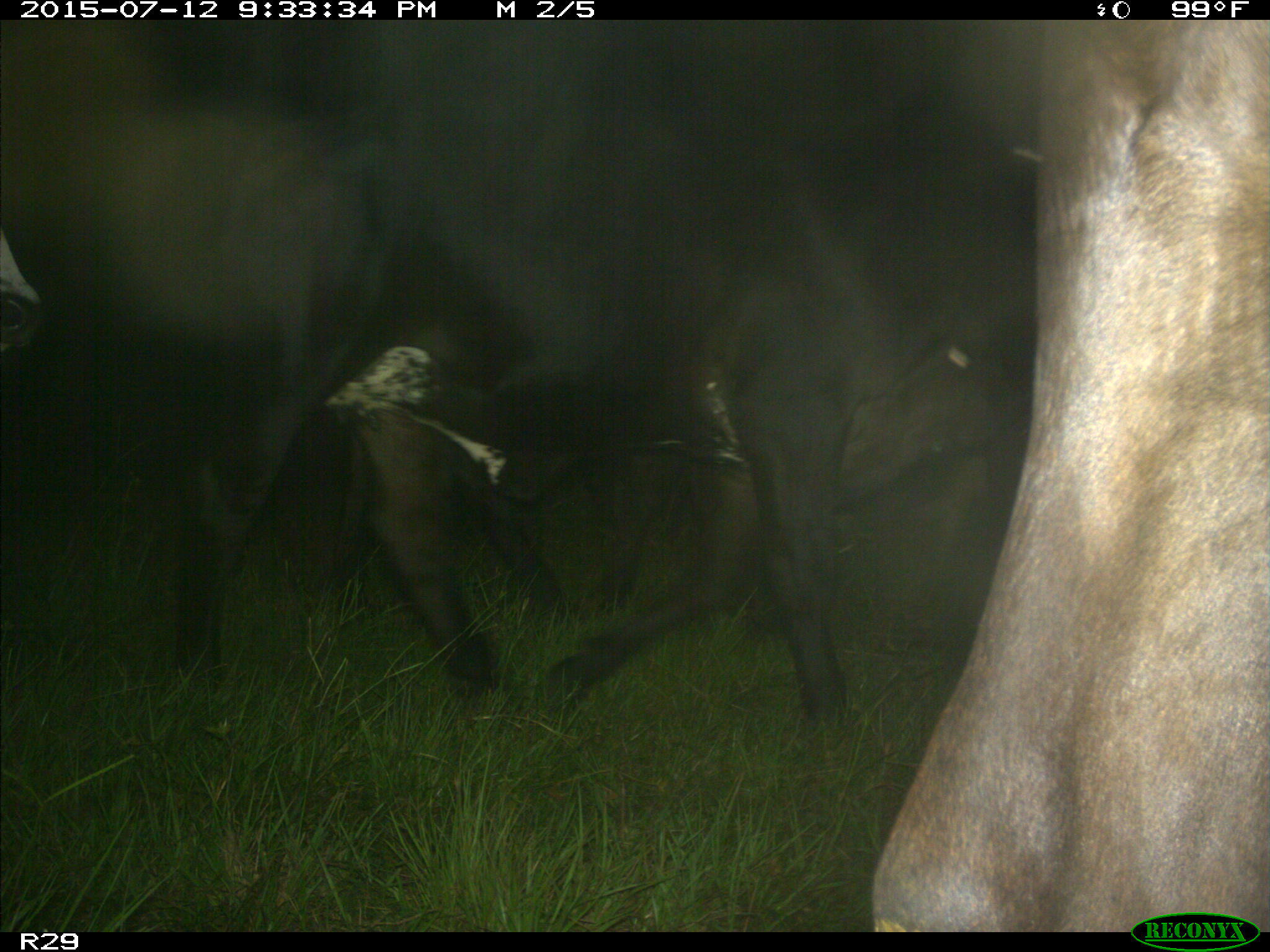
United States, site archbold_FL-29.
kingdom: Animalia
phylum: Chordata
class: Mammalia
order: Artiodactyla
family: Bovidae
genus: Bos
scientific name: Bos taurus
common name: domestic cow